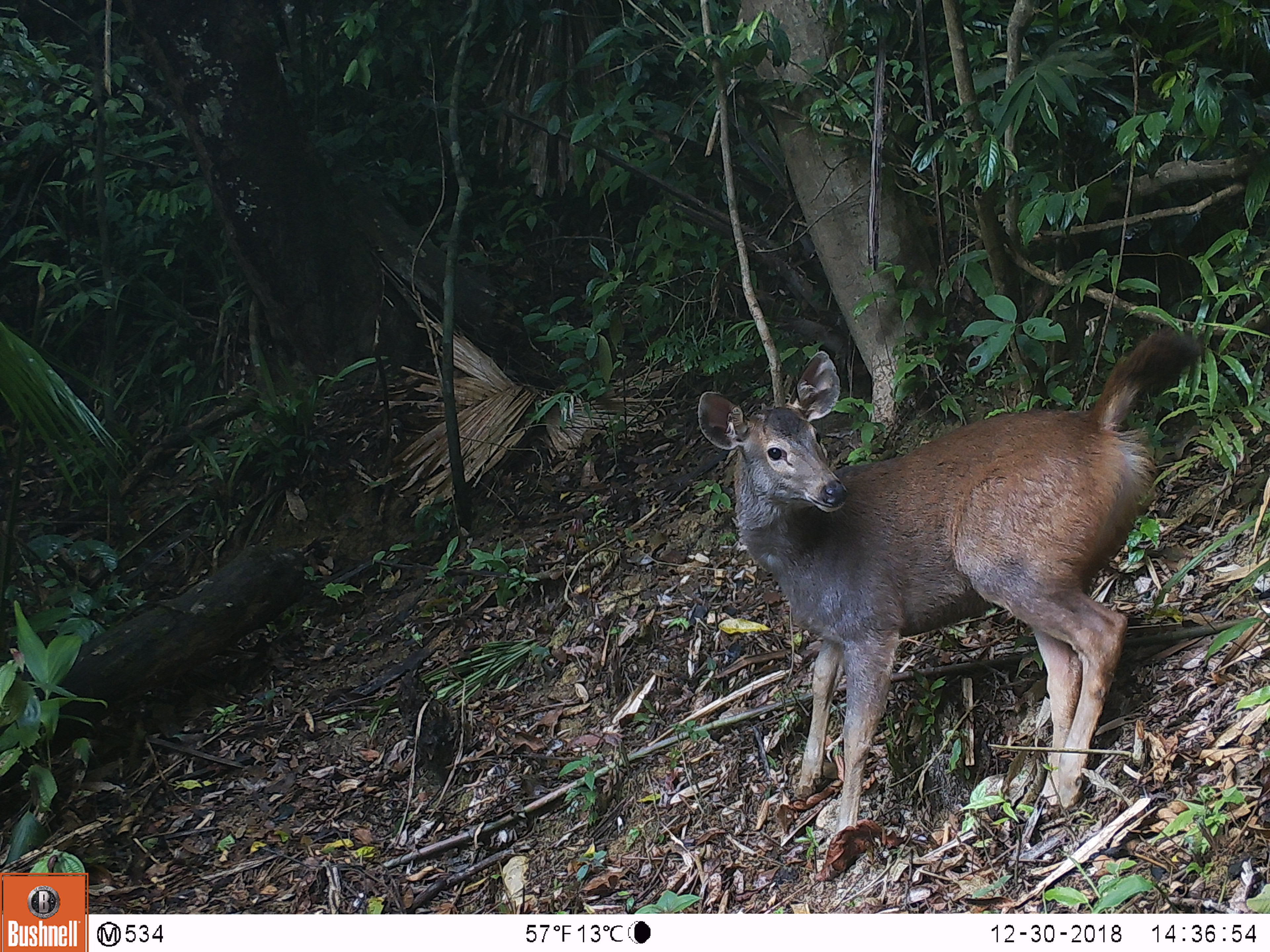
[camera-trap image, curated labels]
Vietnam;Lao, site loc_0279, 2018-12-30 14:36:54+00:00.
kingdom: Animalia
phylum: Chordata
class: Mammalia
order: Artiodactyla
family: Cervidae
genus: Rusa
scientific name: Rusa unicolor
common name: sambar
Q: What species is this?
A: Sambar (Rusa unicolor).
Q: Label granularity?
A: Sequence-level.